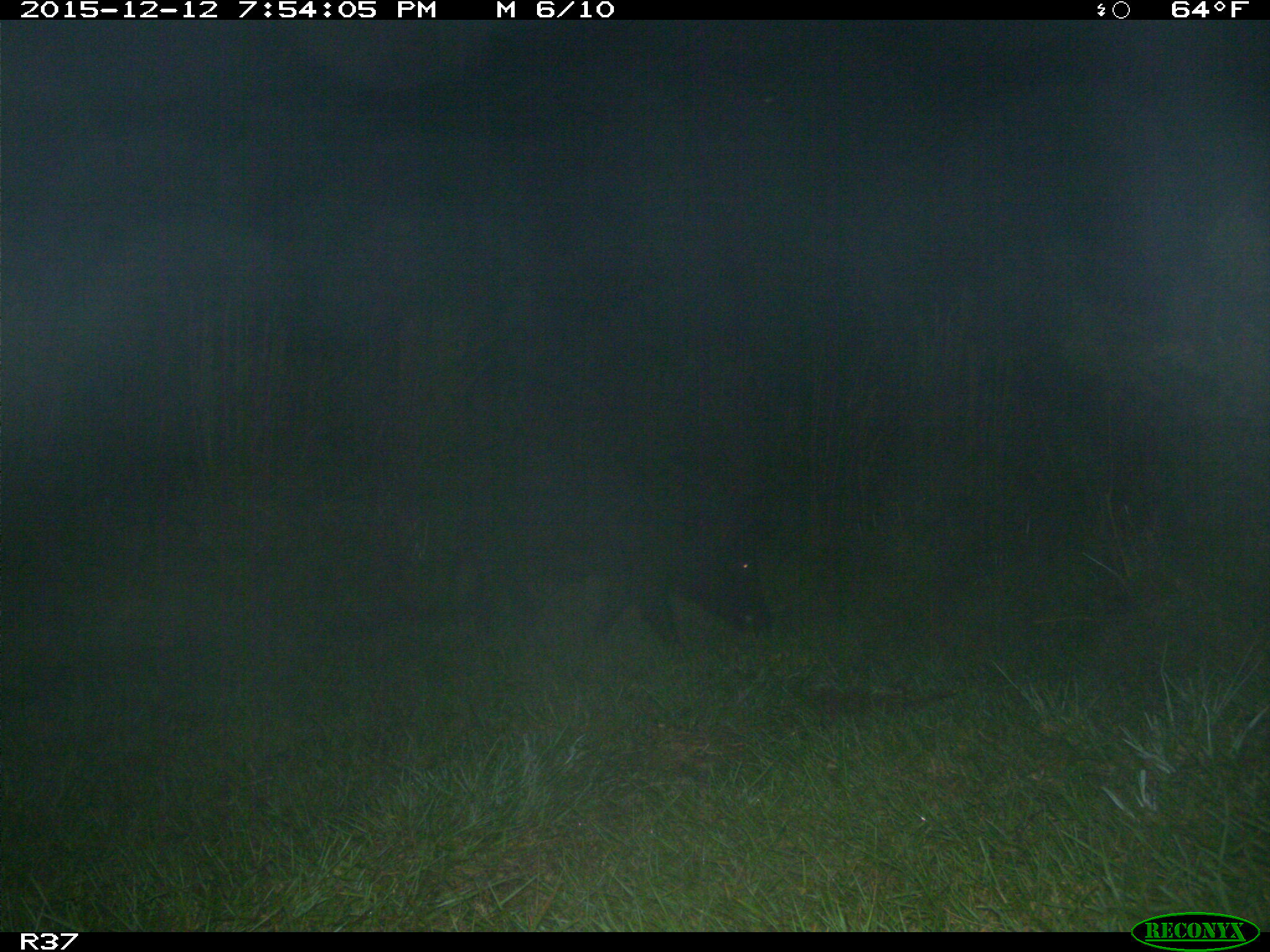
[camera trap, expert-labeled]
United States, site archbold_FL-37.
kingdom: Animalia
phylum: Chordata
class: Mammalia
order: Artiodactyla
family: Suidae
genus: Sus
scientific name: Sus scrofa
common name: wild boar